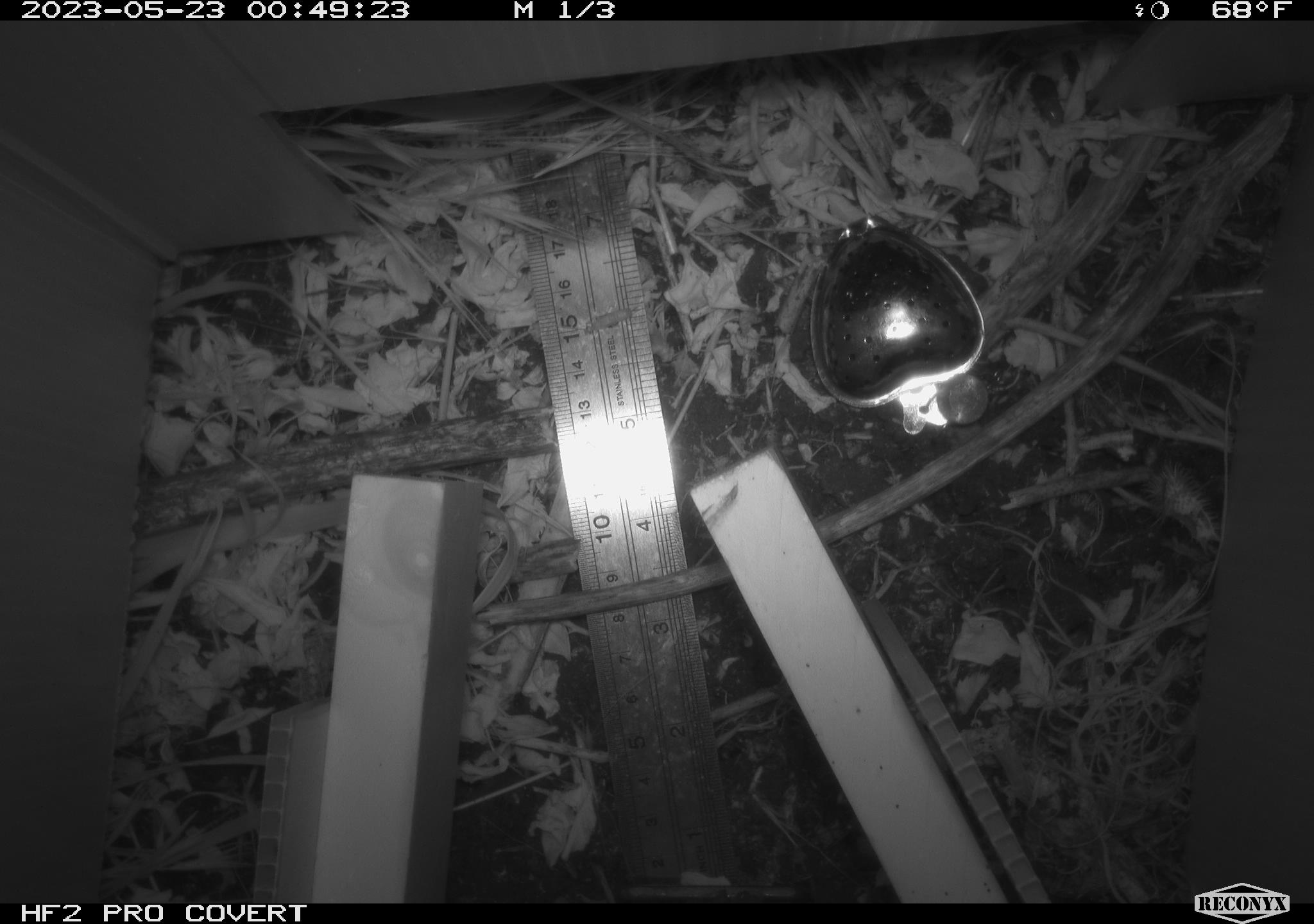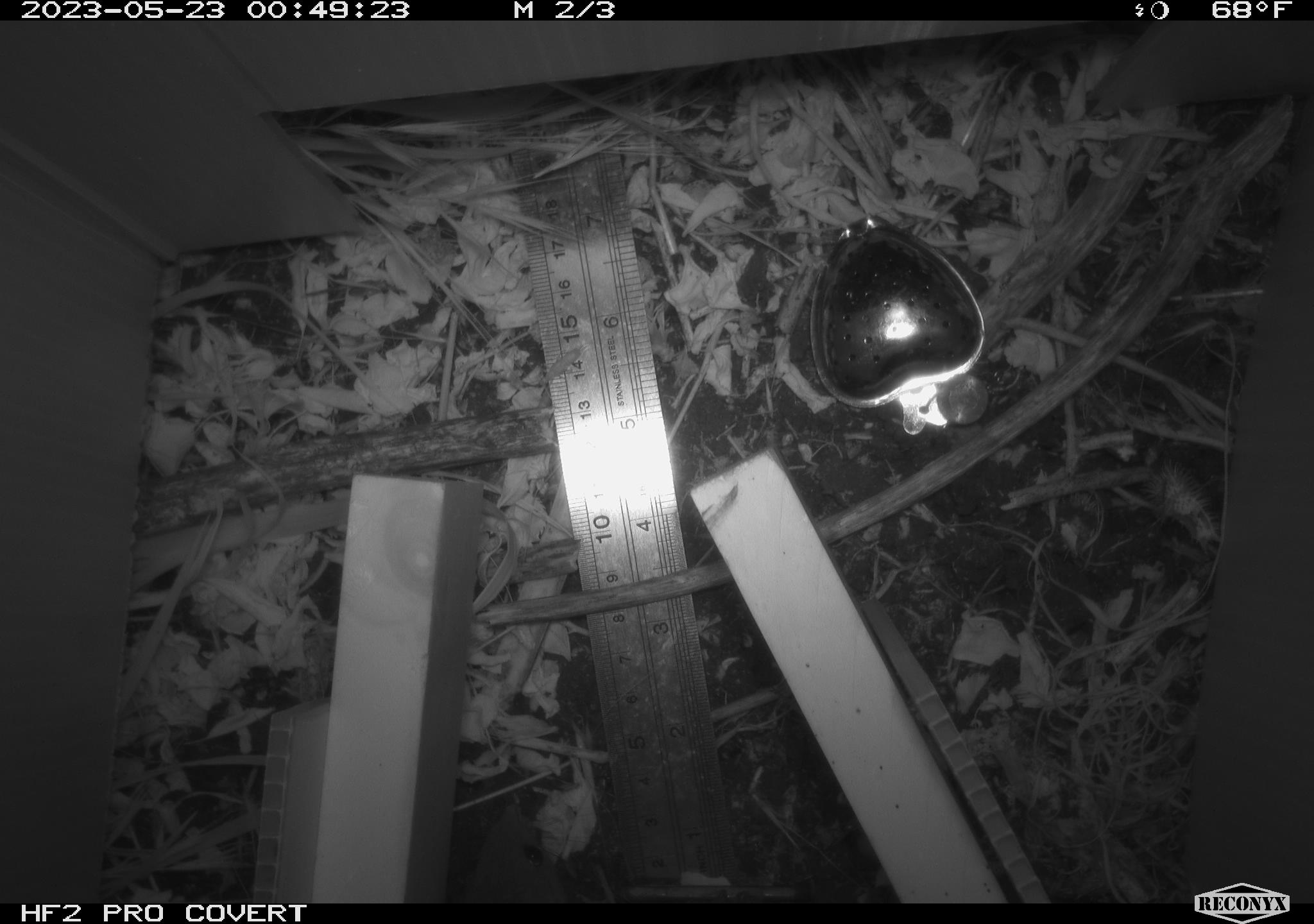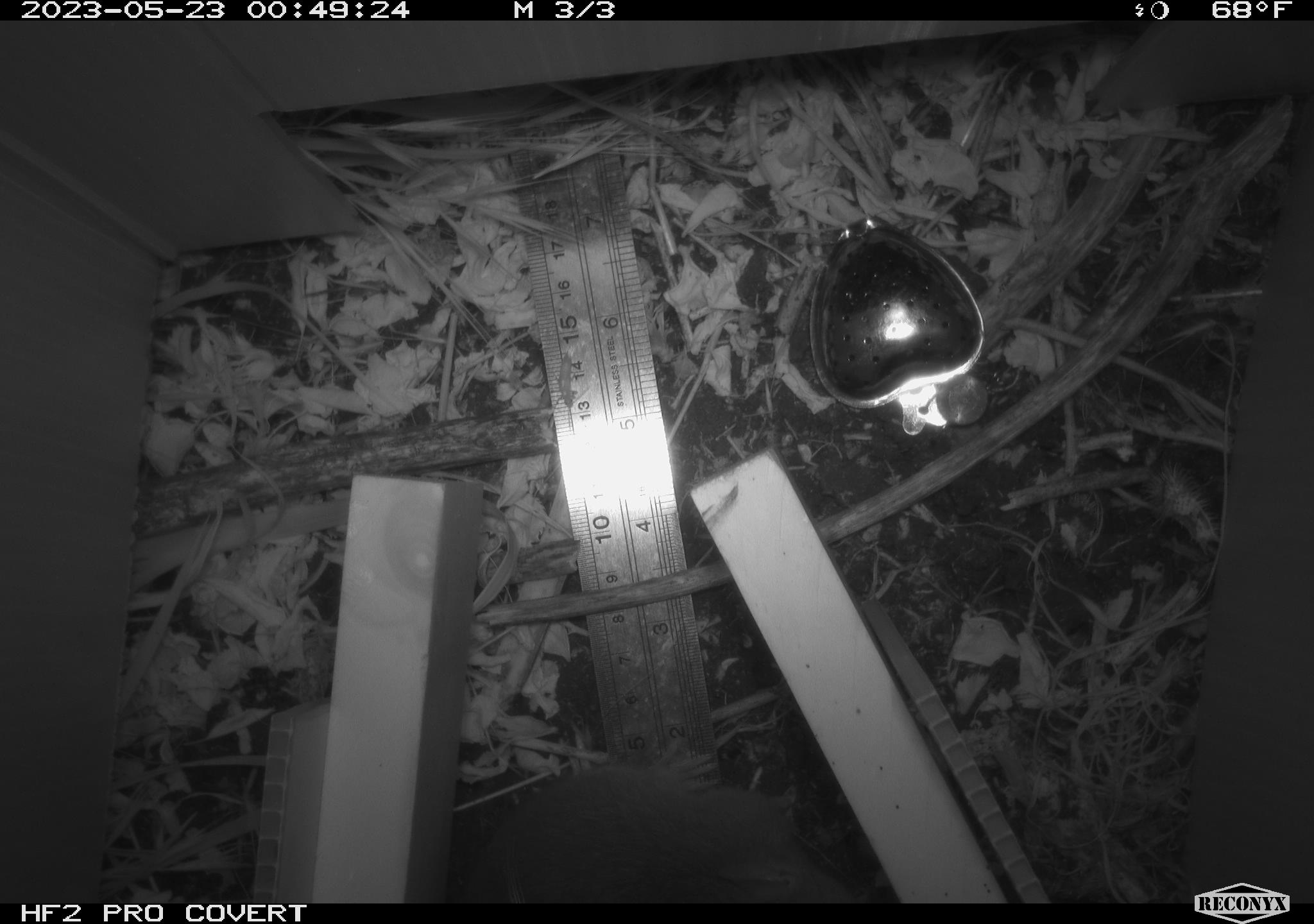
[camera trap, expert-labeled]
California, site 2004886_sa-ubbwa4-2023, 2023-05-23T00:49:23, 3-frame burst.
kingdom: Animalia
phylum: Chordata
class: Mammalia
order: Rodentia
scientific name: Rodentia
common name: mouse species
Mouse species (Rodentia).